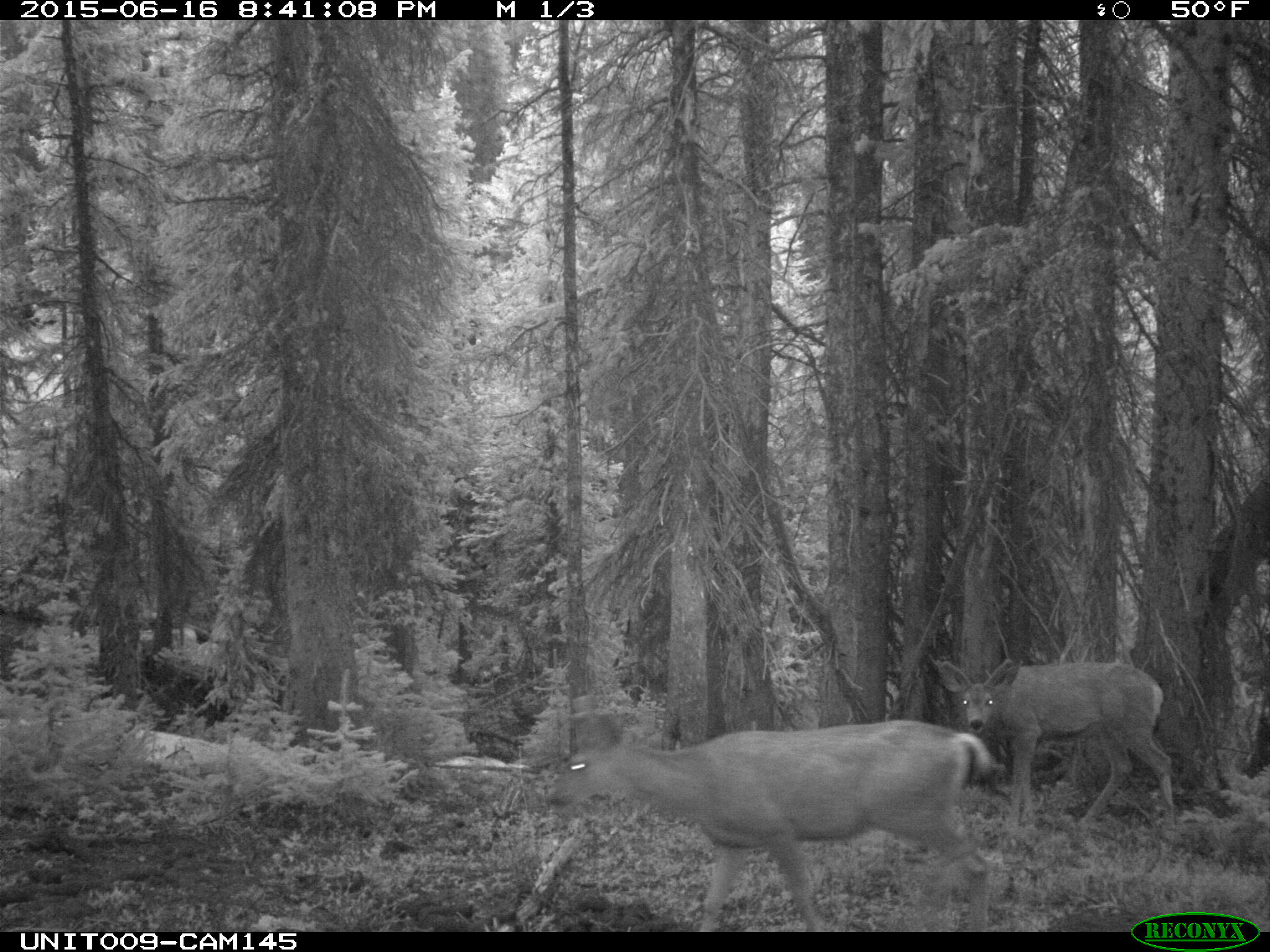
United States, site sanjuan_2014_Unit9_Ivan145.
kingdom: Animalia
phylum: Chordata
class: Mammalia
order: Artiodactyla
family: Cervidae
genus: Odocoileus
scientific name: Odocoileus hemionus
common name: mule deer